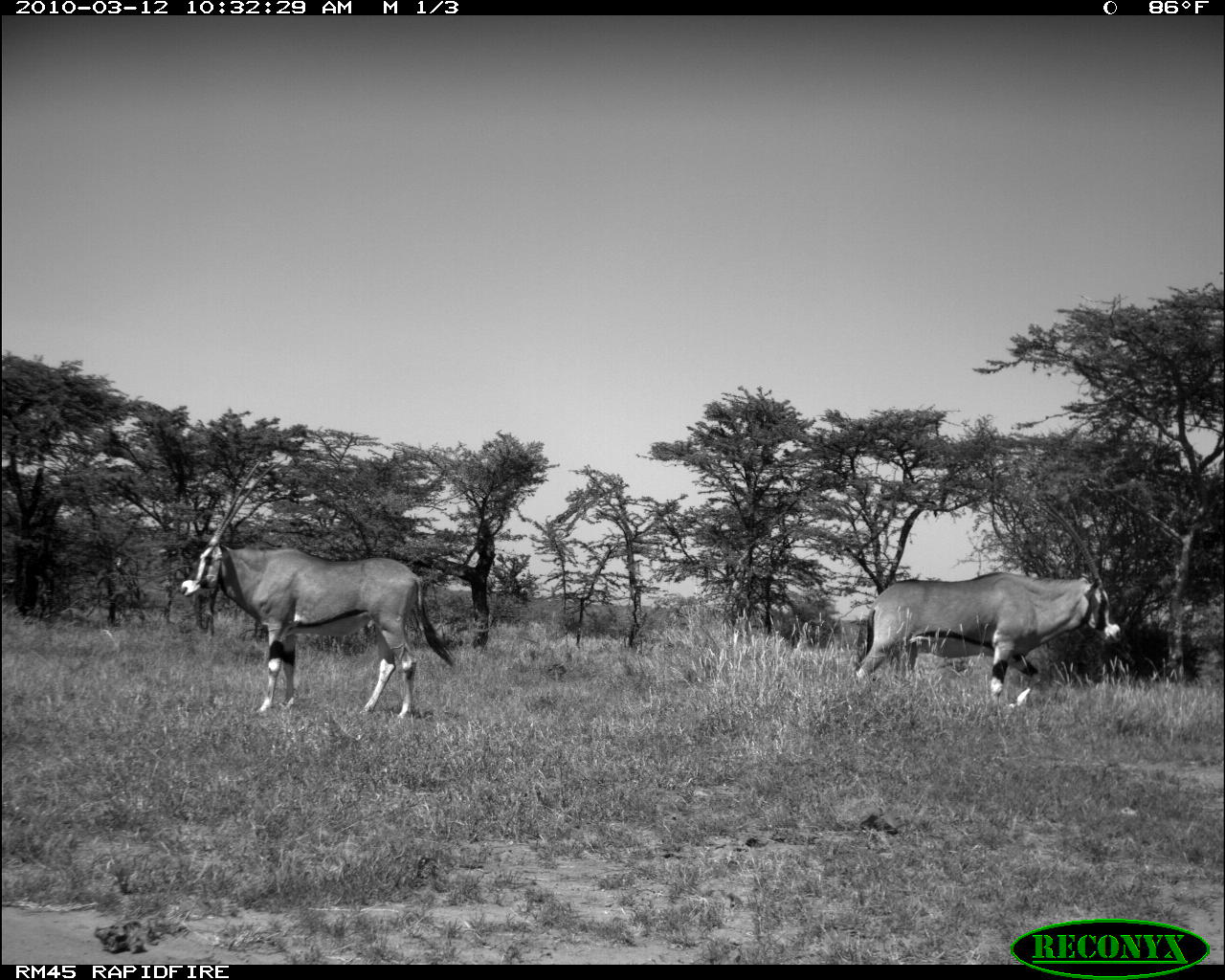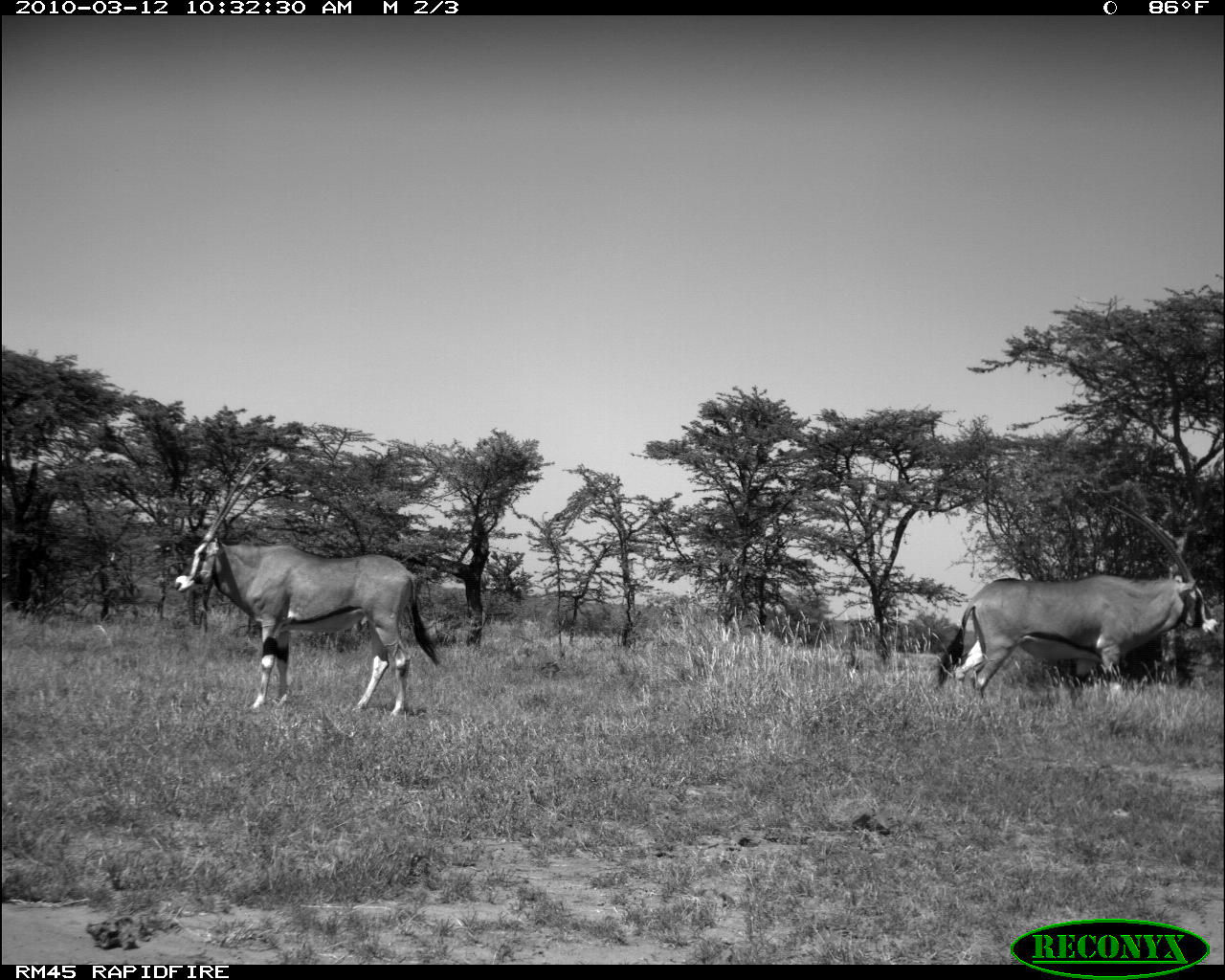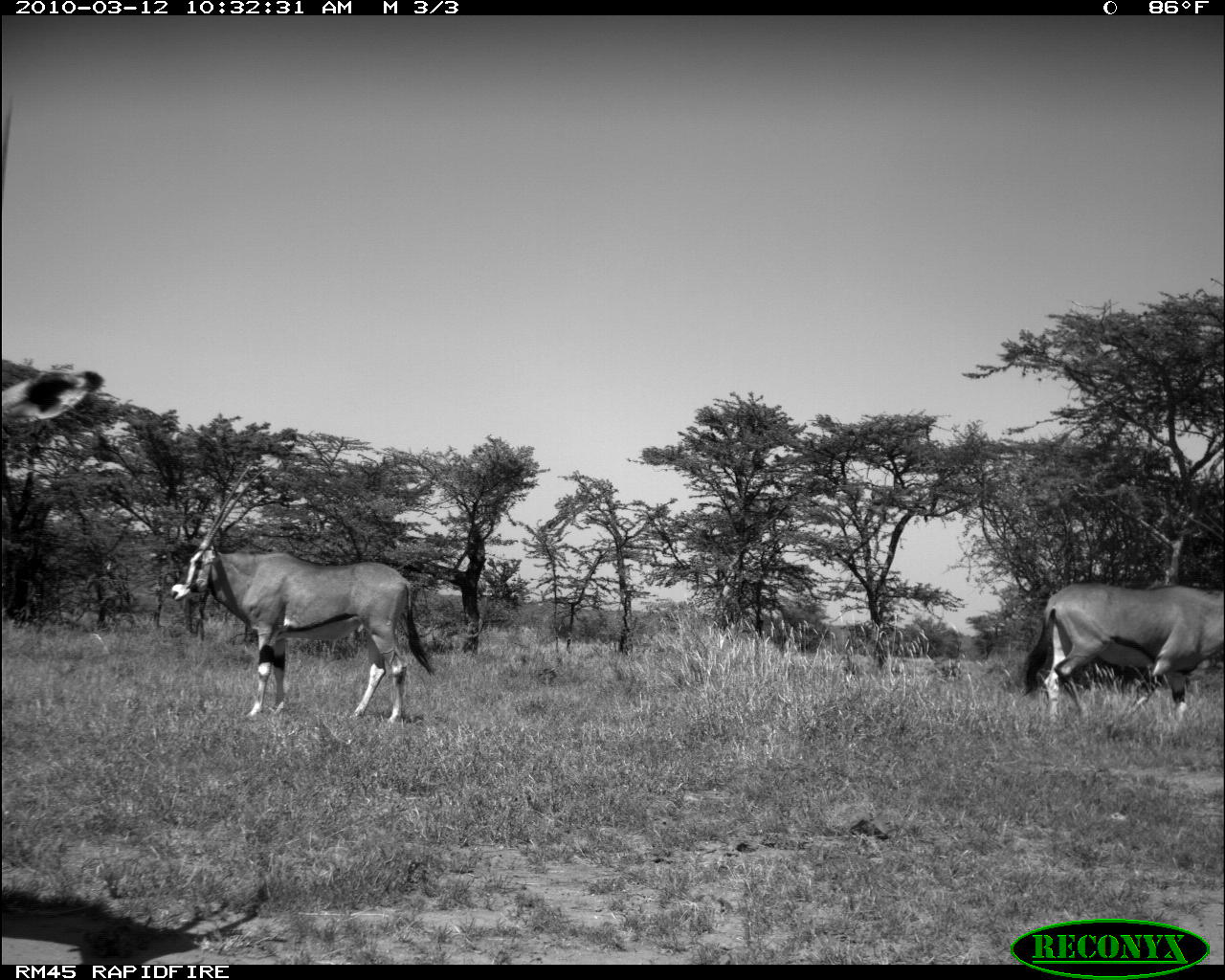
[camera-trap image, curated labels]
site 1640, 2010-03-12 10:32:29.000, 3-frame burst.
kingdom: Animalia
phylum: Chordata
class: Mammalia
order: Artiodactyla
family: Bovidae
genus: Oryx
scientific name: Oryx beisa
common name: east african oryx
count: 2